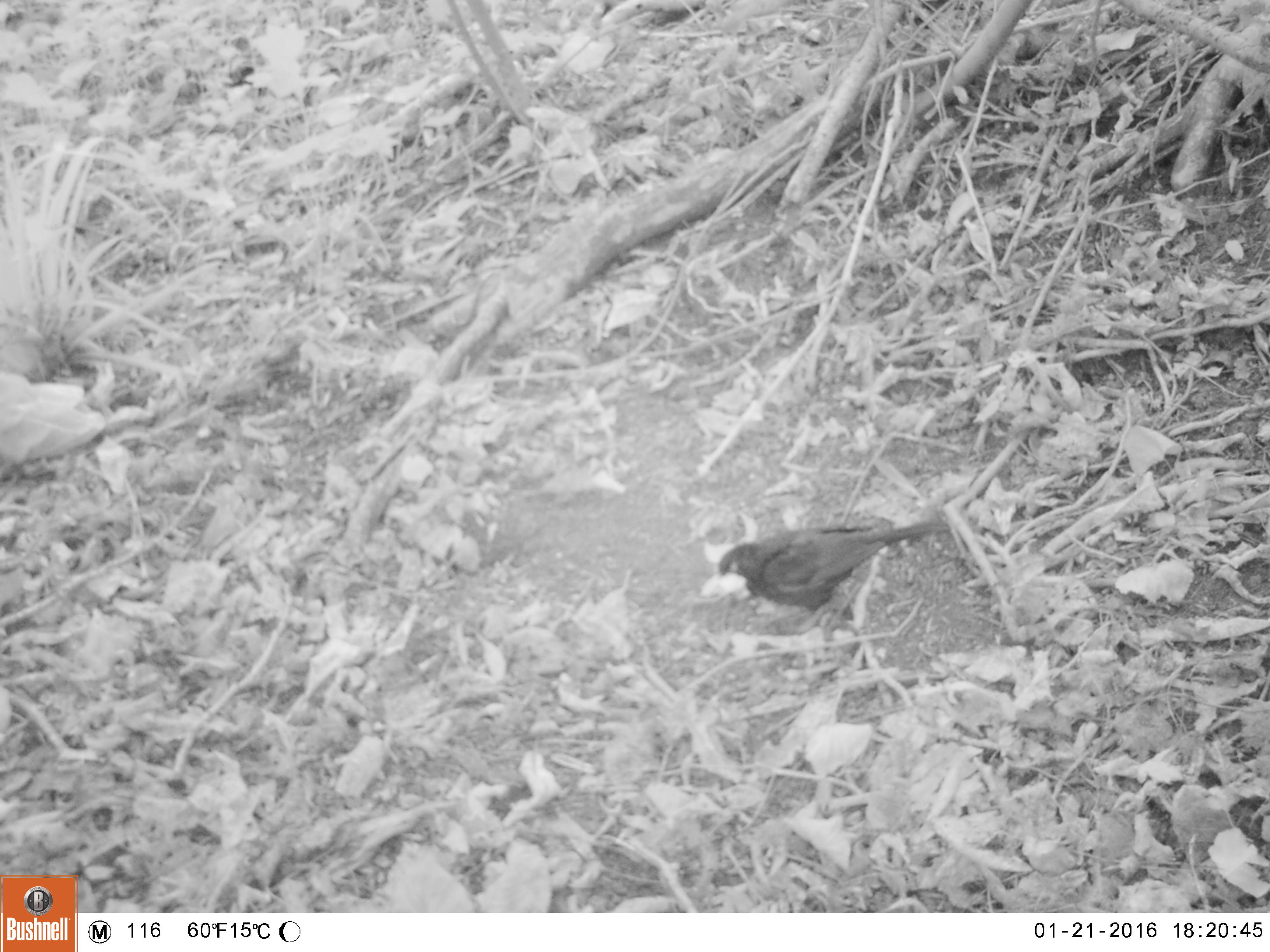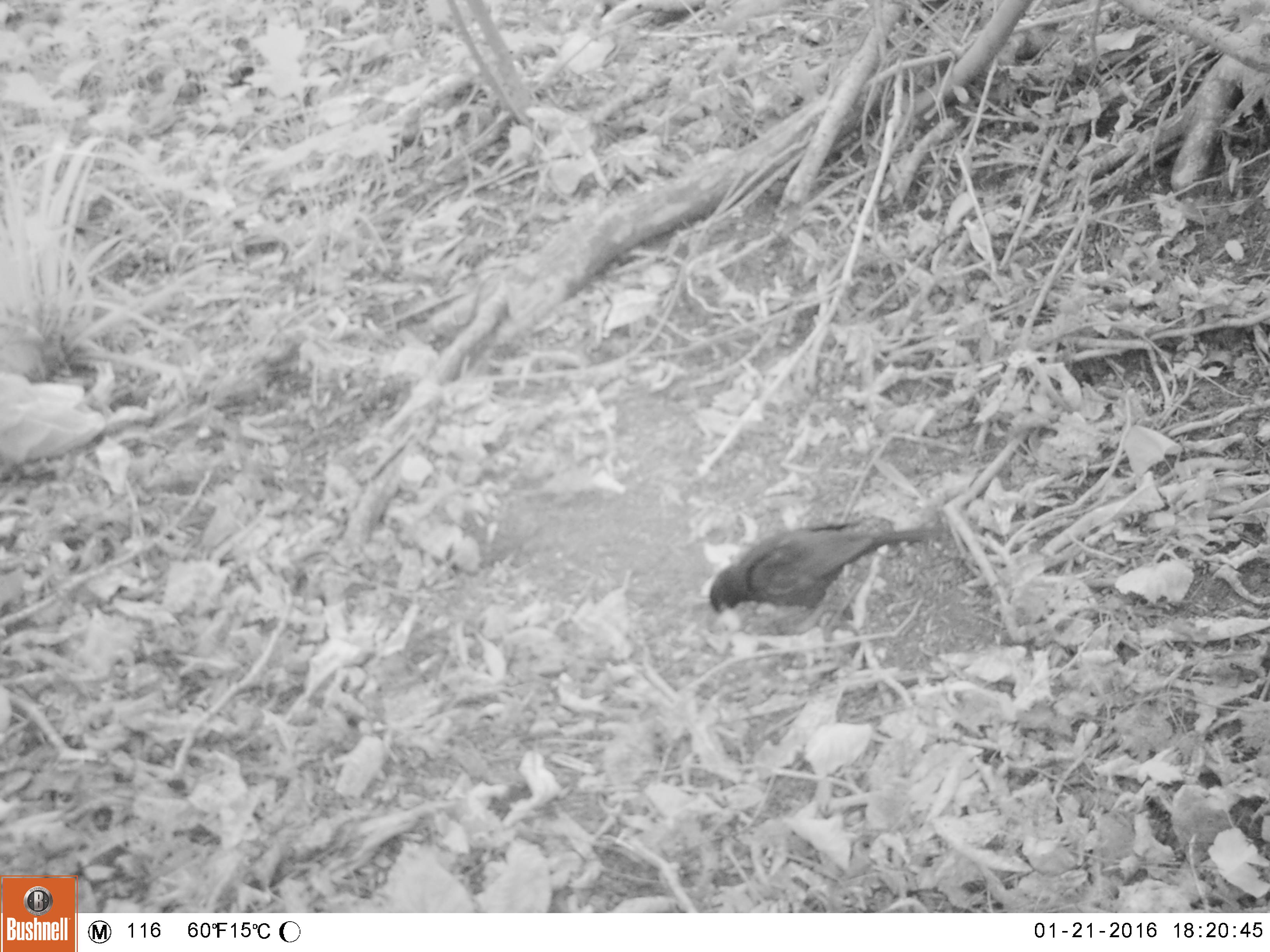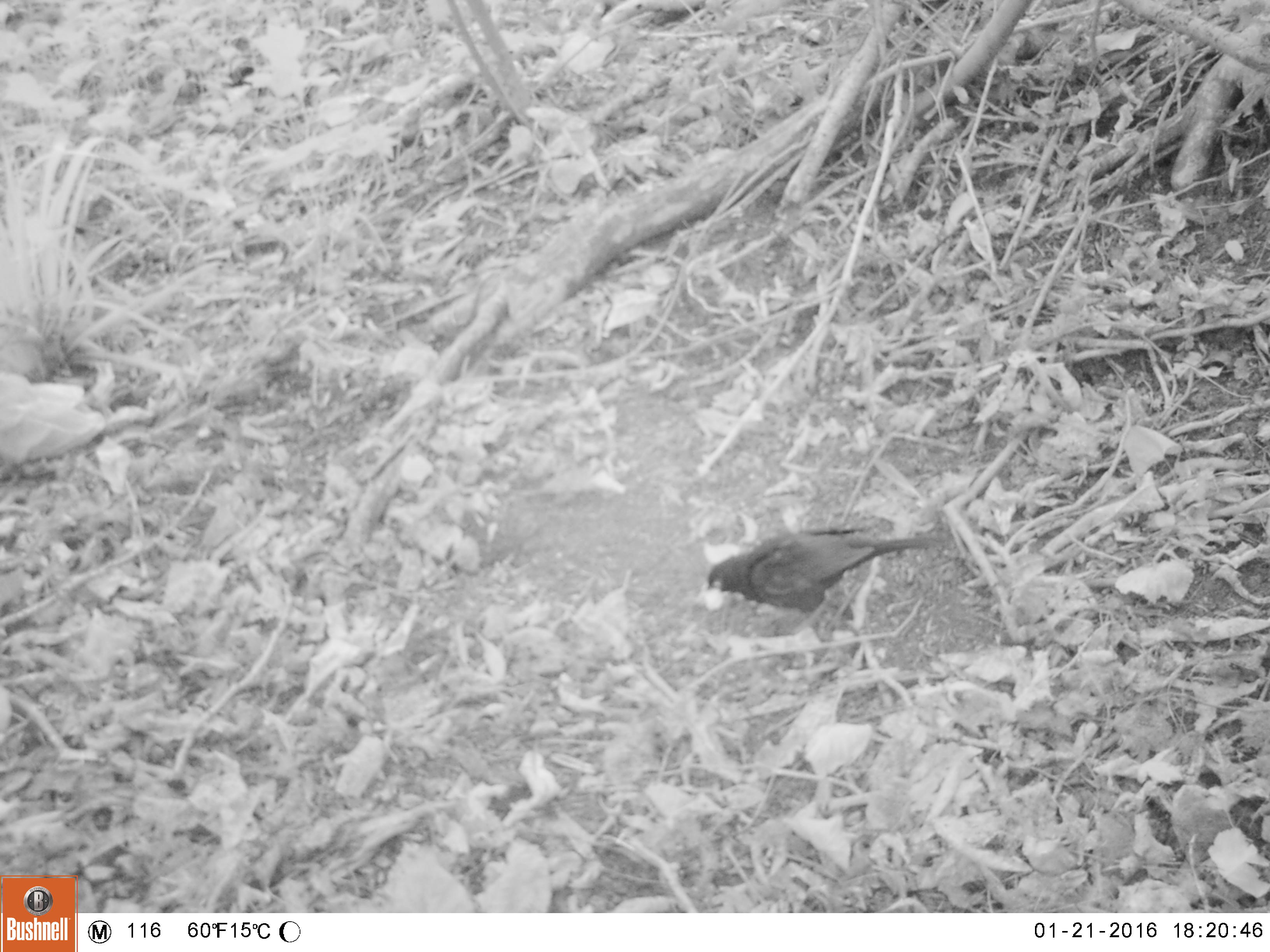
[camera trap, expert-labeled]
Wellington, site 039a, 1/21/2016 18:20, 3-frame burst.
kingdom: Animalia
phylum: Chordata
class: Aves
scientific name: Aves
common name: bird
Bird (Aves).